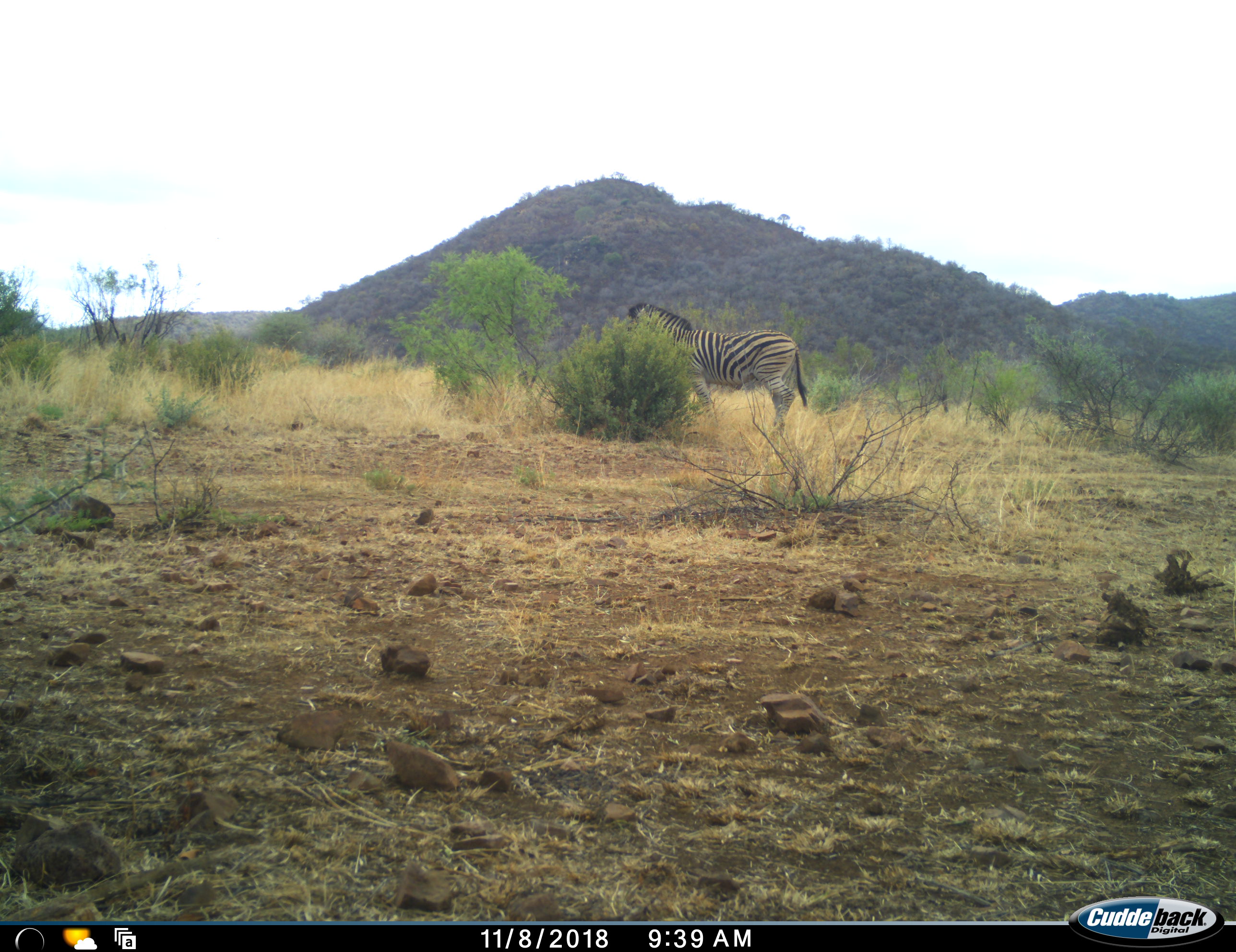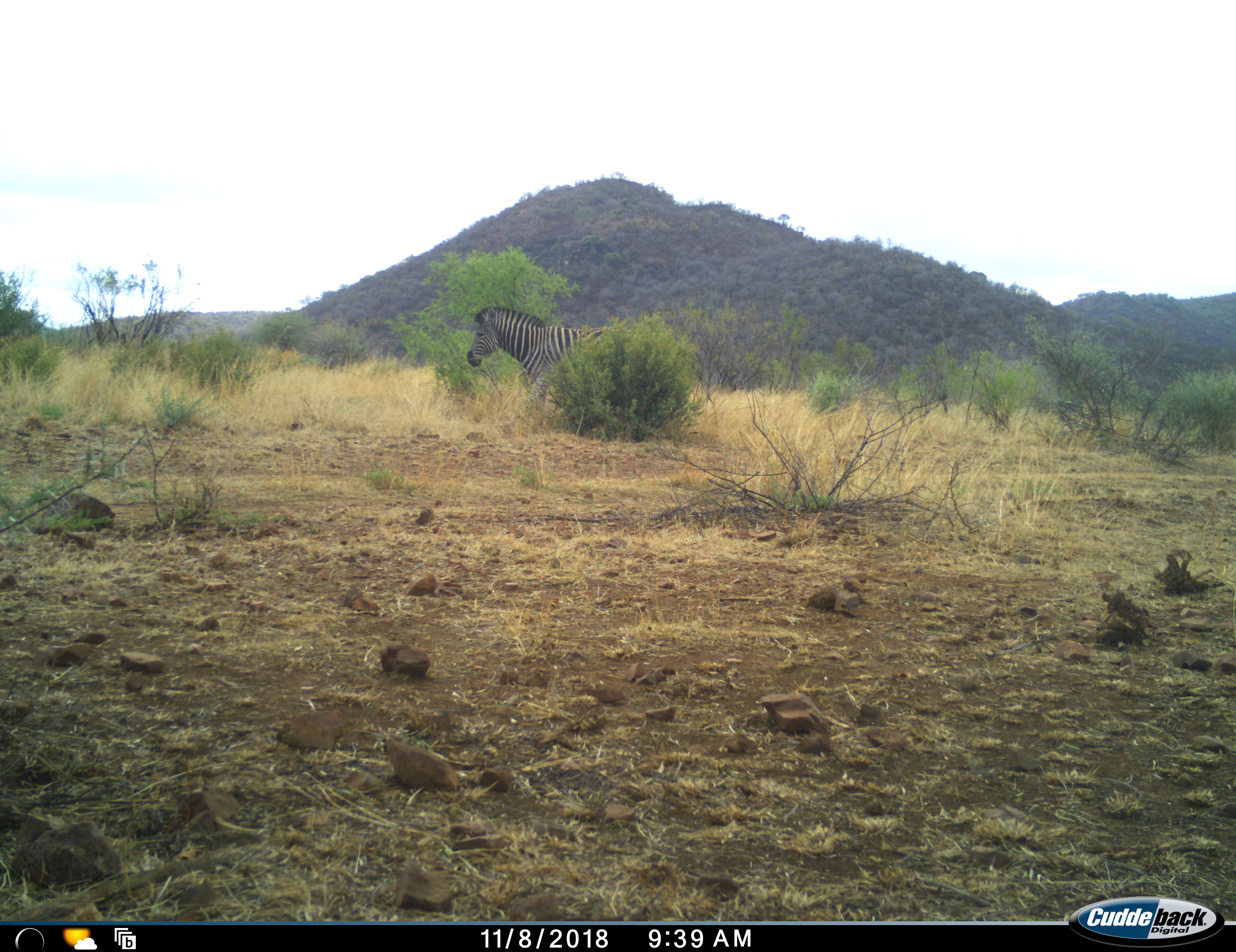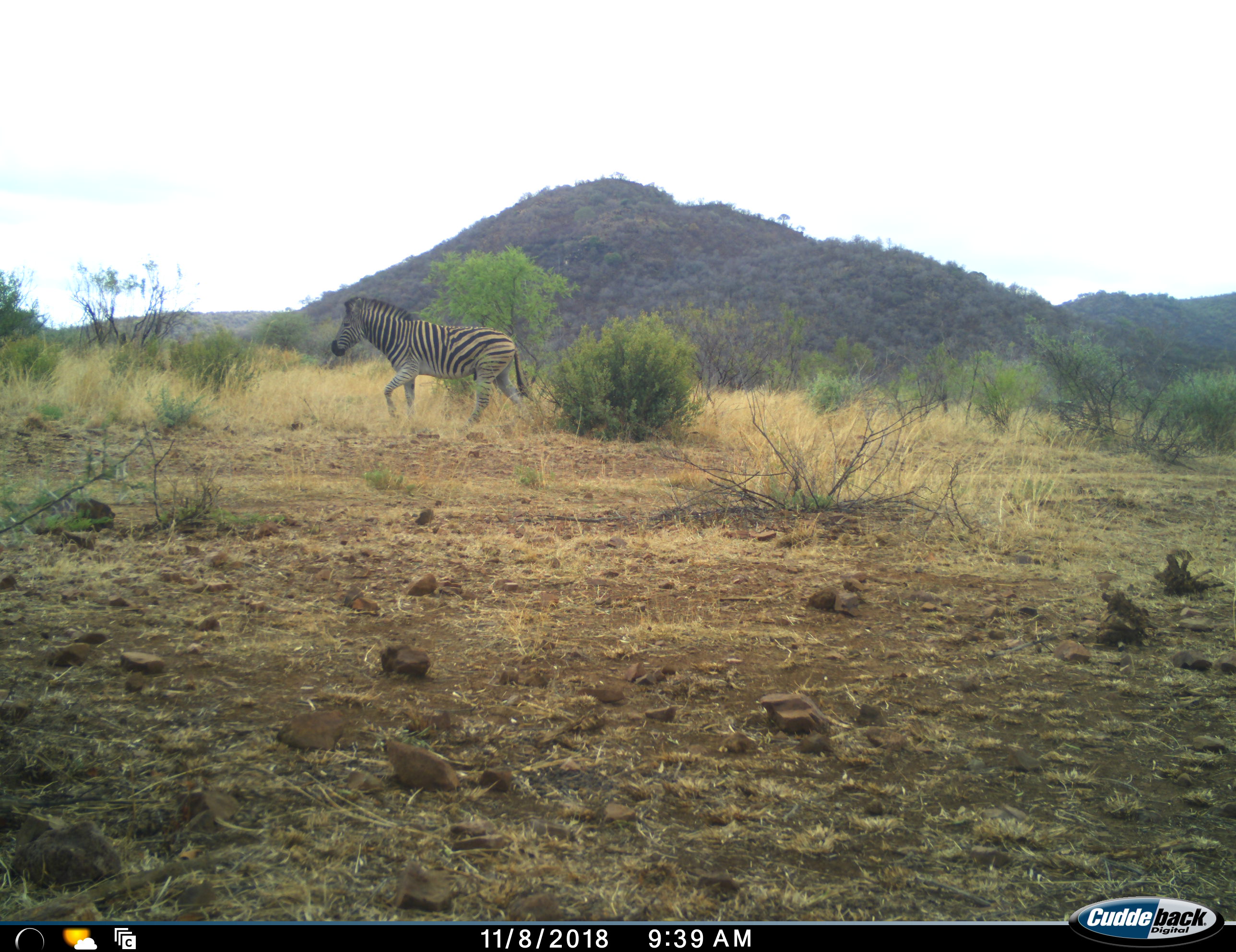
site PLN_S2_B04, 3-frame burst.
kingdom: Animalia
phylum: Chordata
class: Mammalia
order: Perissodactyla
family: Equidae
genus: Equus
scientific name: Equus quagga burchellii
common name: burchell's zebra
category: zebraburchells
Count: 1.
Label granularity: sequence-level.